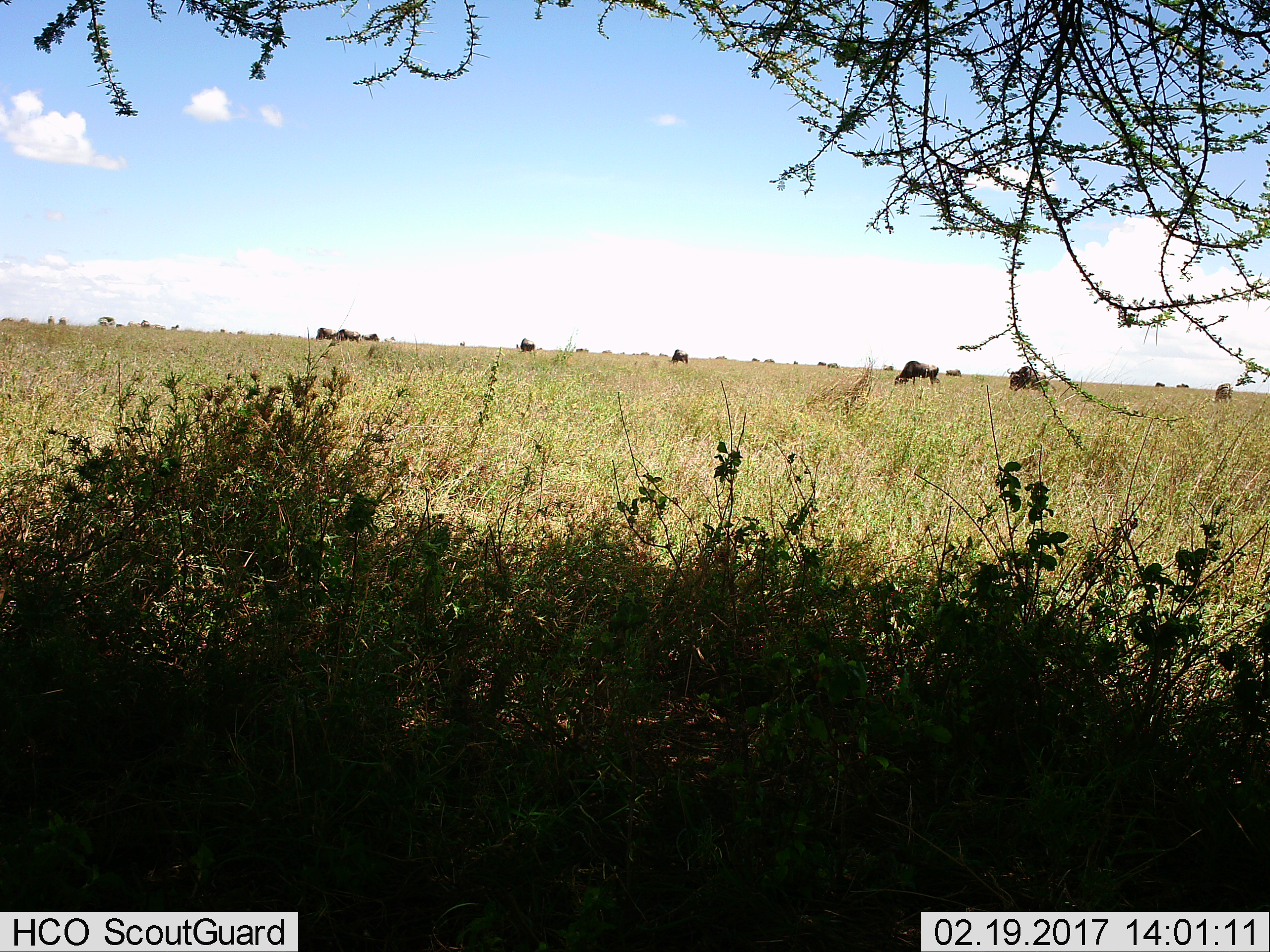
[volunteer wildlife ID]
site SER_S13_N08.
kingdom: Animalia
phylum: Chordata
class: Mammalia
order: Artiodactyla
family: Bovidae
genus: Connochaetes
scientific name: Connochaetes taurinus taurinus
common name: blue wildebeest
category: wildebeestblue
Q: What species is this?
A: Wildebeestblue (blue wildebeest) (Connochaetes taurinus taurinus).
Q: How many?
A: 11-50.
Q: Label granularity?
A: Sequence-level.